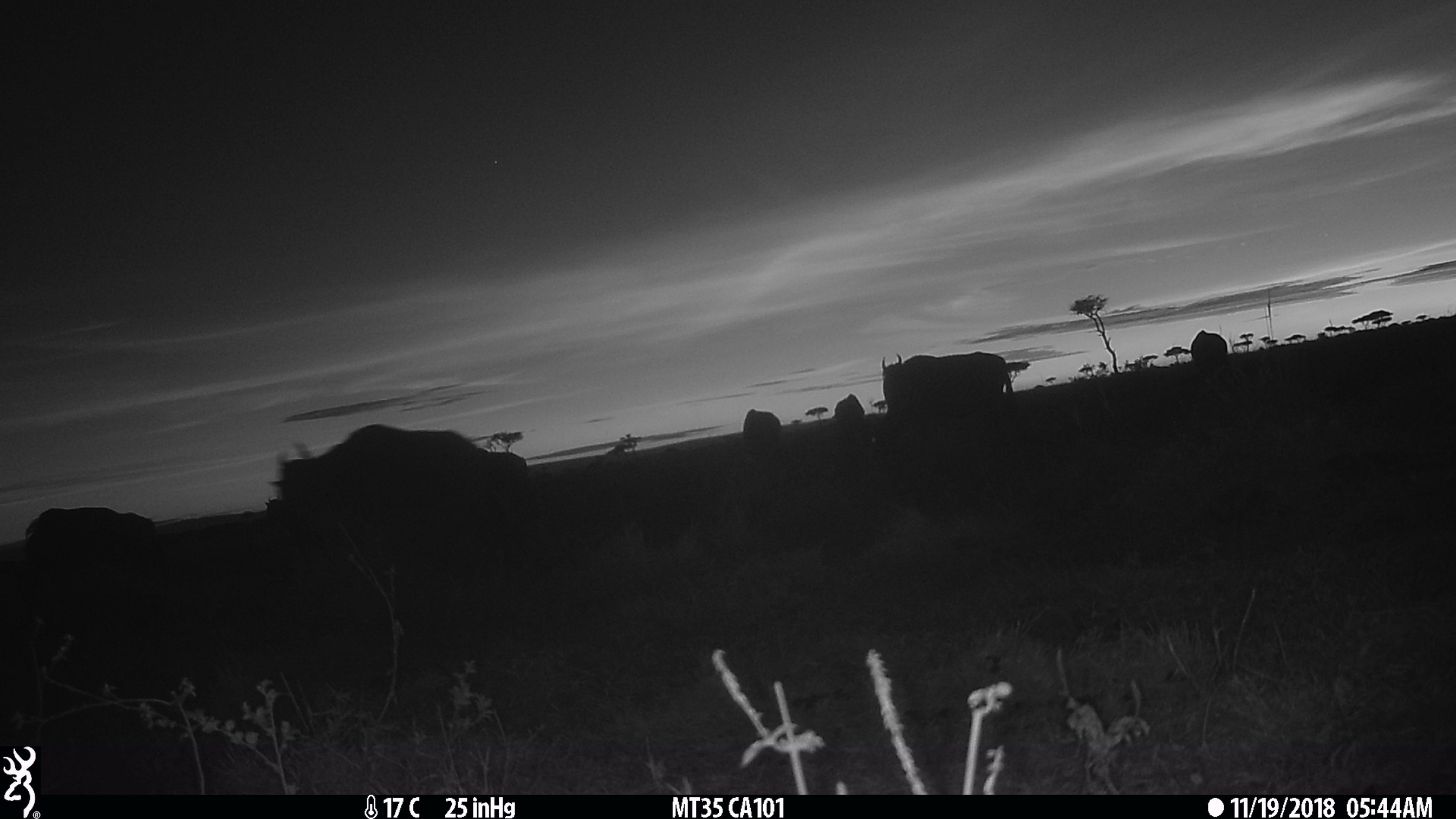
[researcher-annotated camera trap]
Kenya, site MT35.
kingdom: Animalia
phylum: Chordata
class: Mammalia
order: Artiodactyla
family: Bovidae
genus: Connochaetes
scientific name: Connochaetes taurinus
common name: blue wildebeest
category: wildebeest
Wildebeest (blue wildebeest) (Connochaetes taurinus).